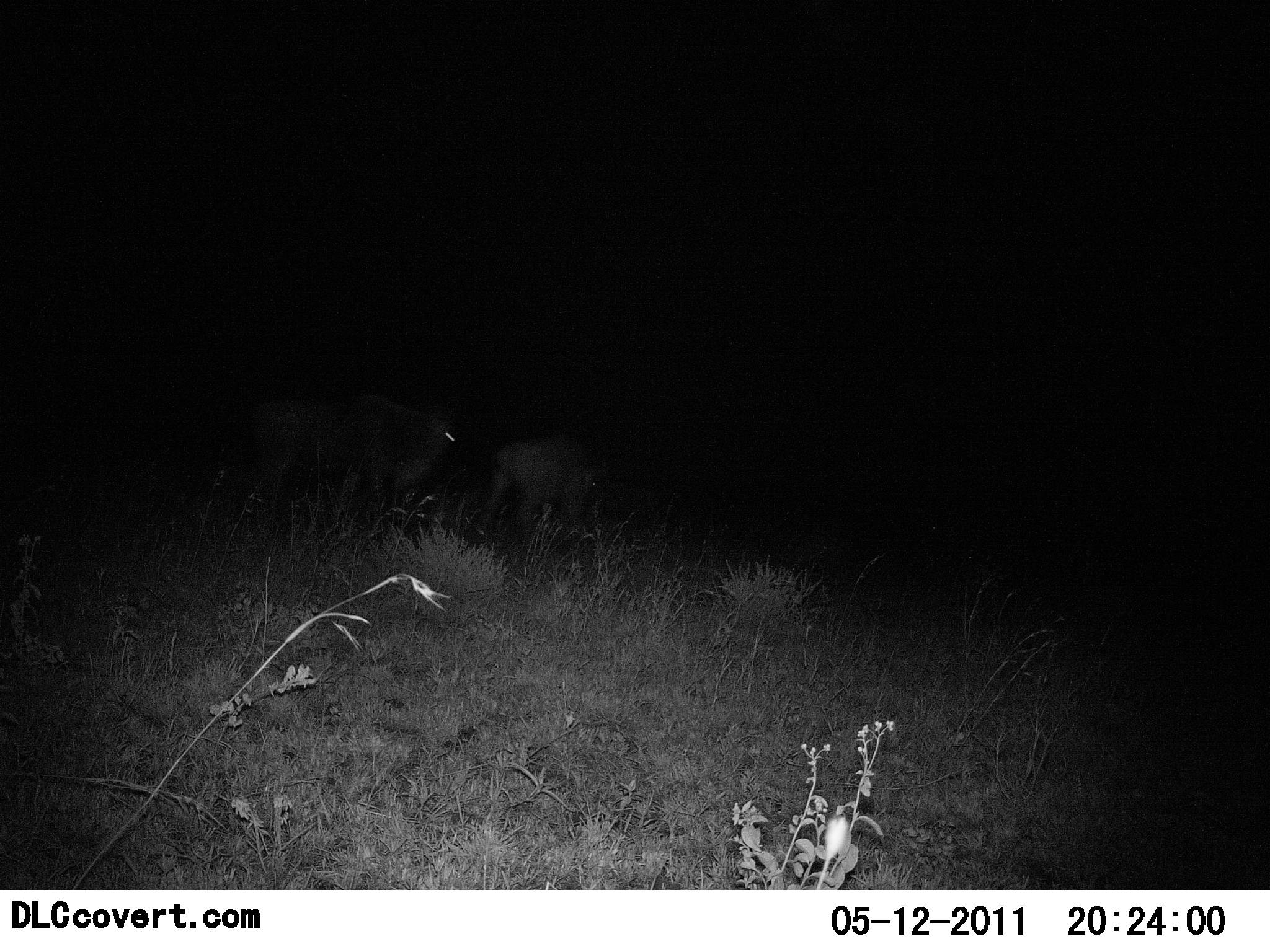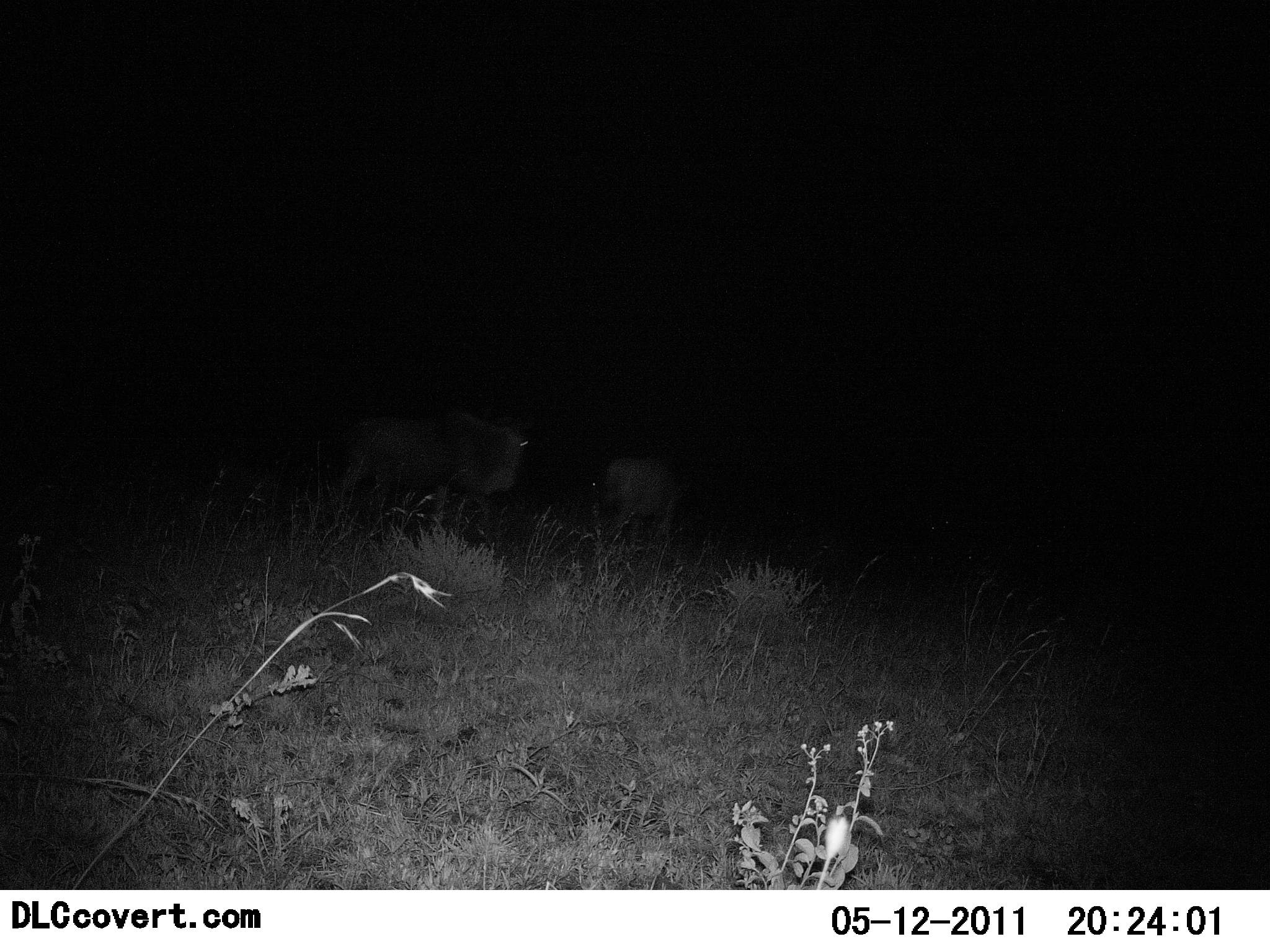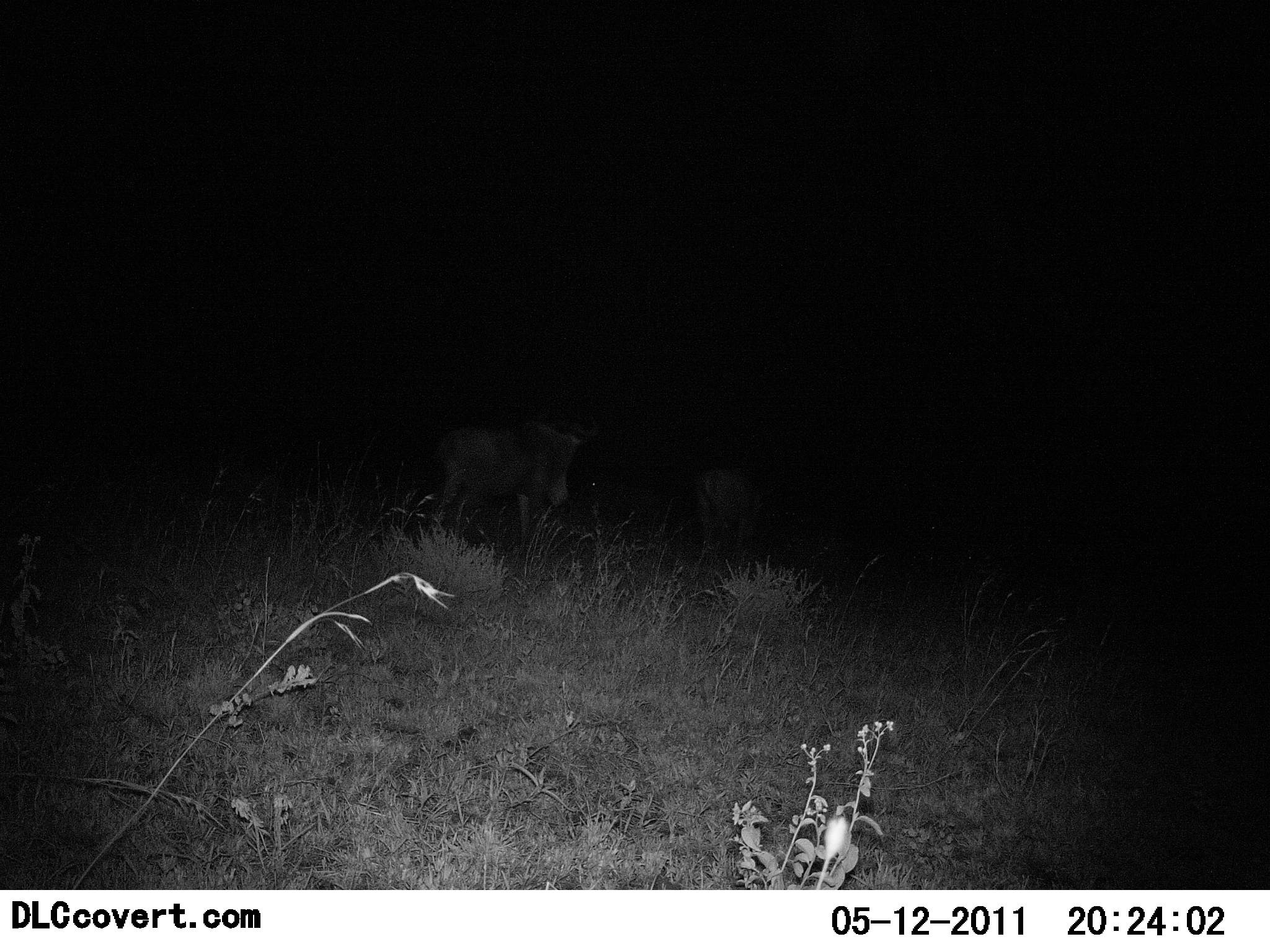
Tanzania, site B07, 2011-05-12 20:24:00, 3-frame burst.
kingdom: Animalia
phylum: Chordata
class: Mammalia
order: Artiodactyla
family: Bovidae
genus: Connochaetes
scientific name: Connochaetes taurinus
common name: blue wildebeest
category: wildebeest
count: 2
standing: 0%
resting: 0%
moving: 100%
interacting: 0%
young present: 0%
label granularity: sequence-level